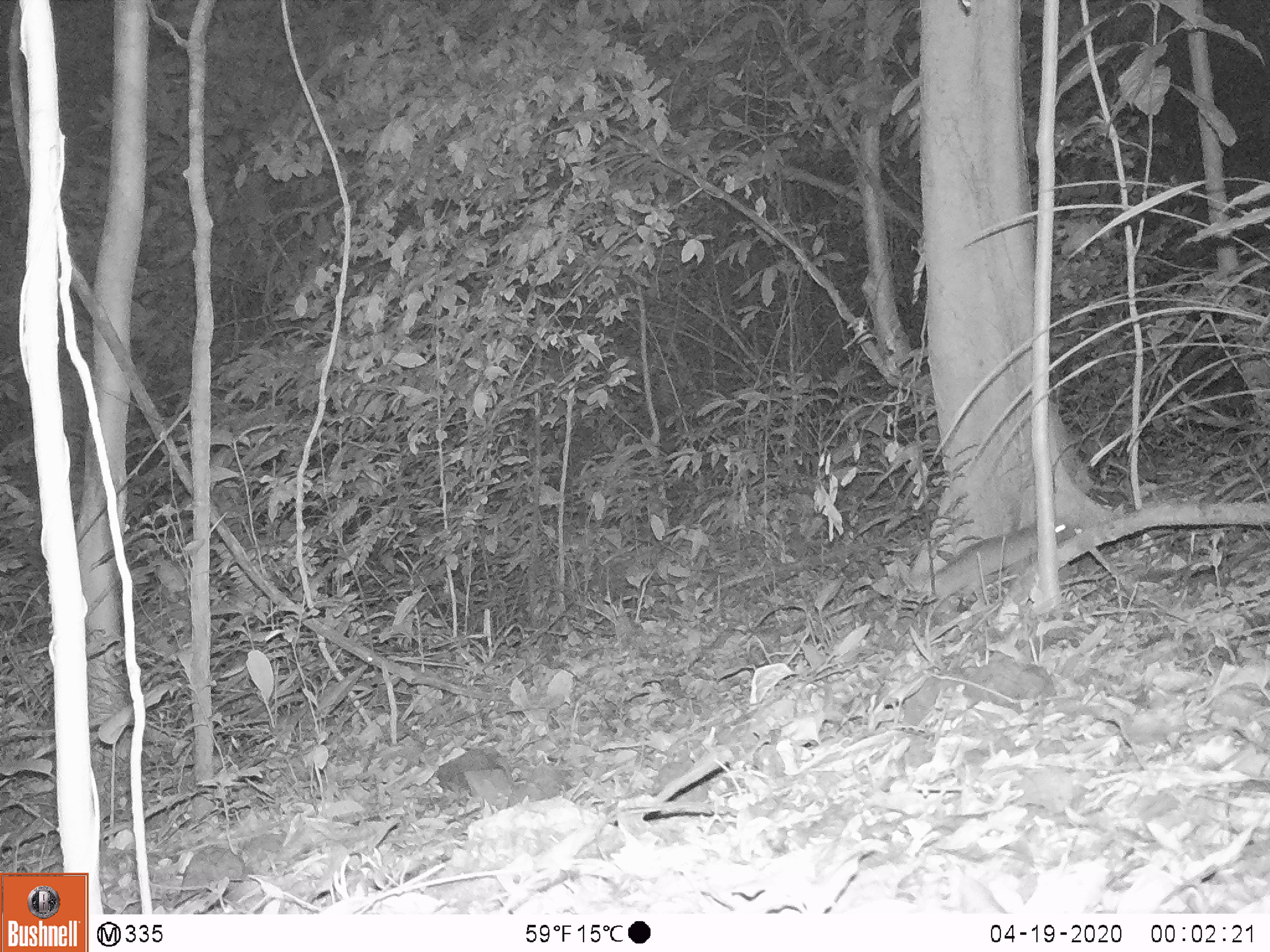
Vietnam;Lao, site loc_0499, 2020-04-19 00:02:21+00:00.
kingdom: Animalia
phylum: Chordata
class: Mammalia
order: Rodentia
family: Muridae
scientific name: Muridae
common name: old-world mice and rats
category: unidentified murid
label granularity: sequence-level